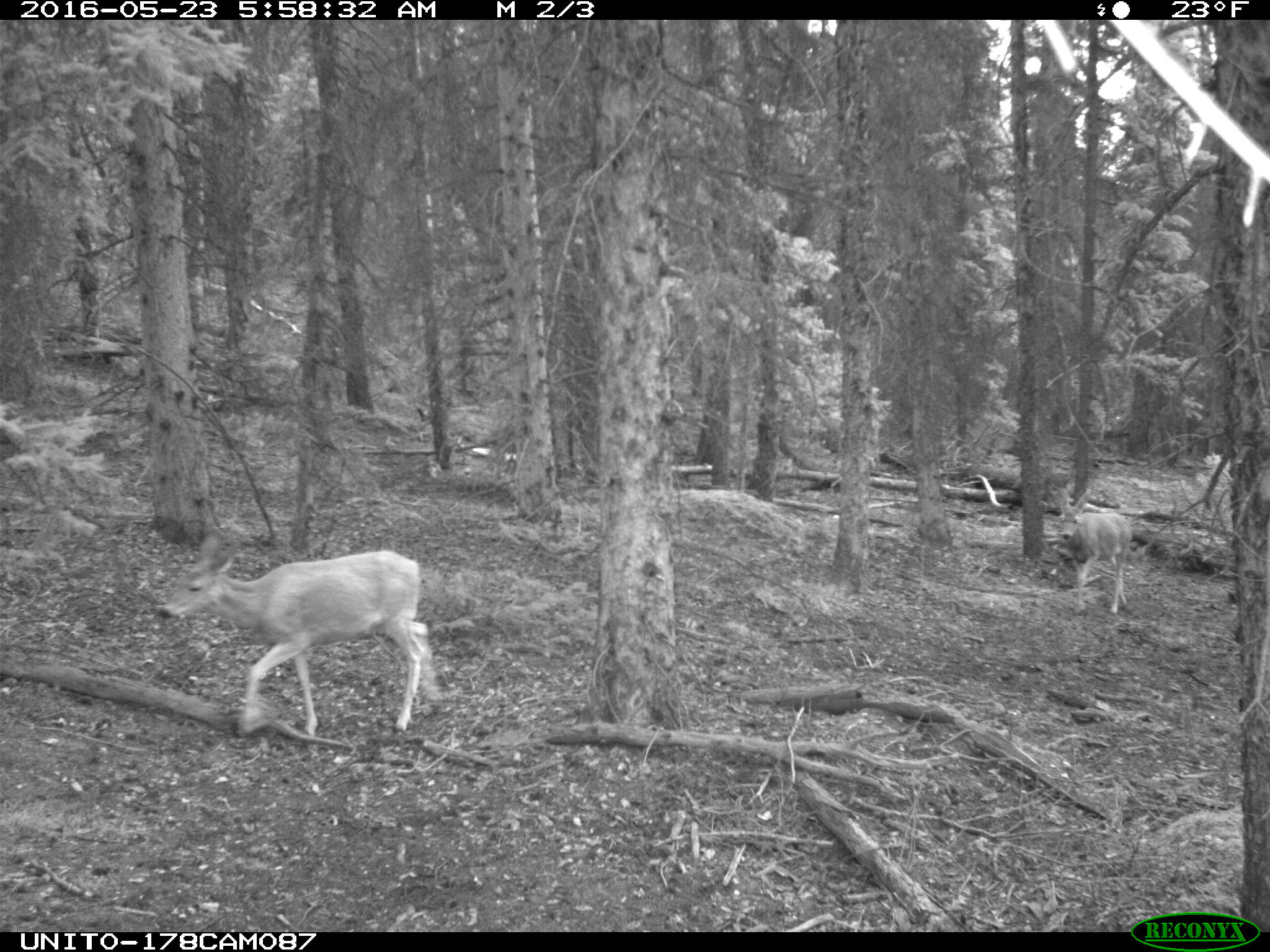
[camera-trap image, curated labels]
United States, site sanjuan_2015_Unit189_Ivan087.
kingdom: Animalia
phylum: Chordata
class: Mammalia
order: Artiodactyla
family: Cervidae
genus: Odocoileus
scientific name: Odocoileus hemionus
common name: mule deer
Odocoileus hemionus (mule deer).